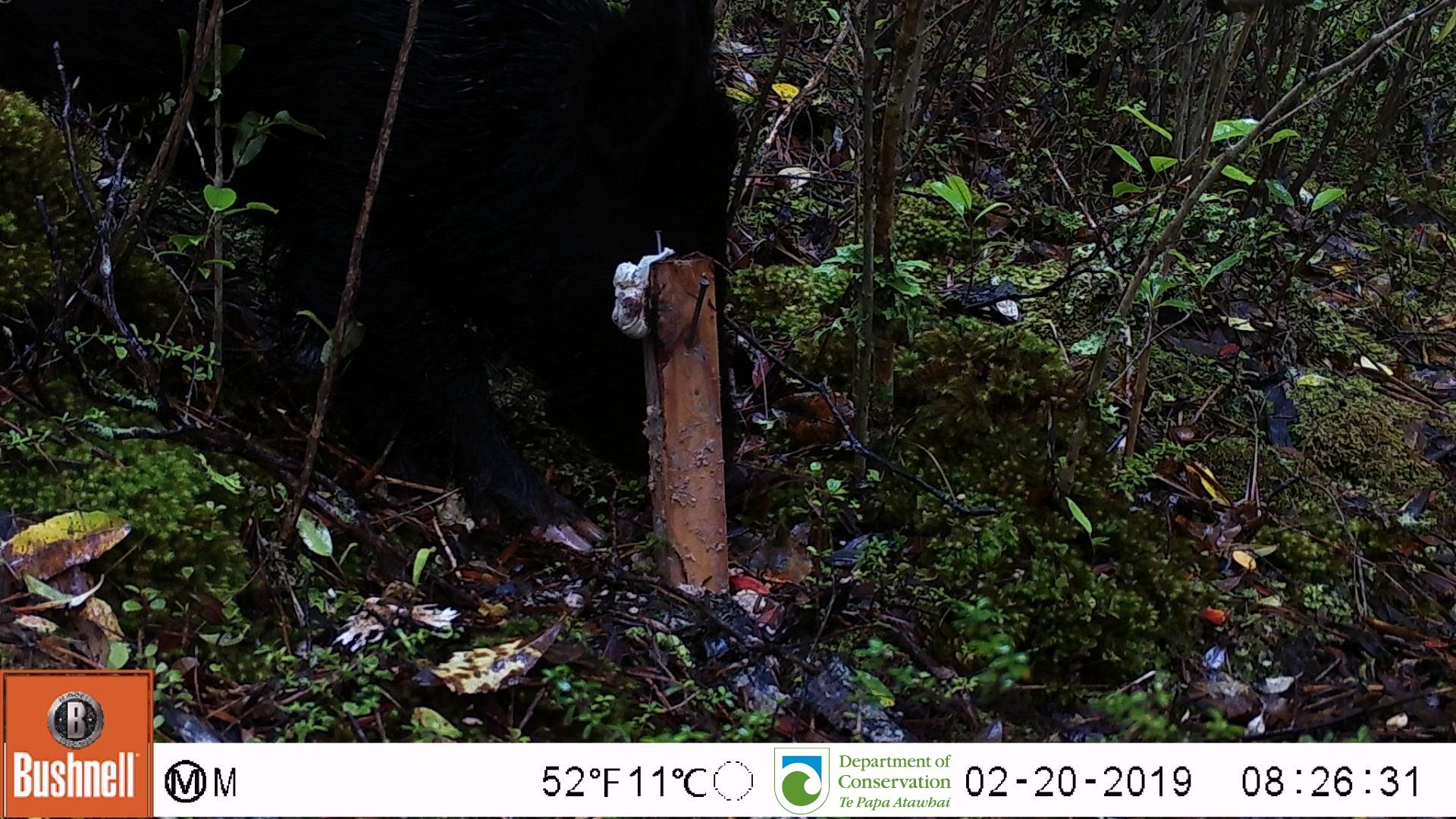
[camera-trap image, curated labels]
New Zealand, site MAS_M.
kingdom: Animalia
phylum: Chordata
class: Mammalia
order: Artiodactyla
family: Suidae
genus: Sus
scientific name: Sus scrofa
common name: pig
Pig (Sus scrofa).